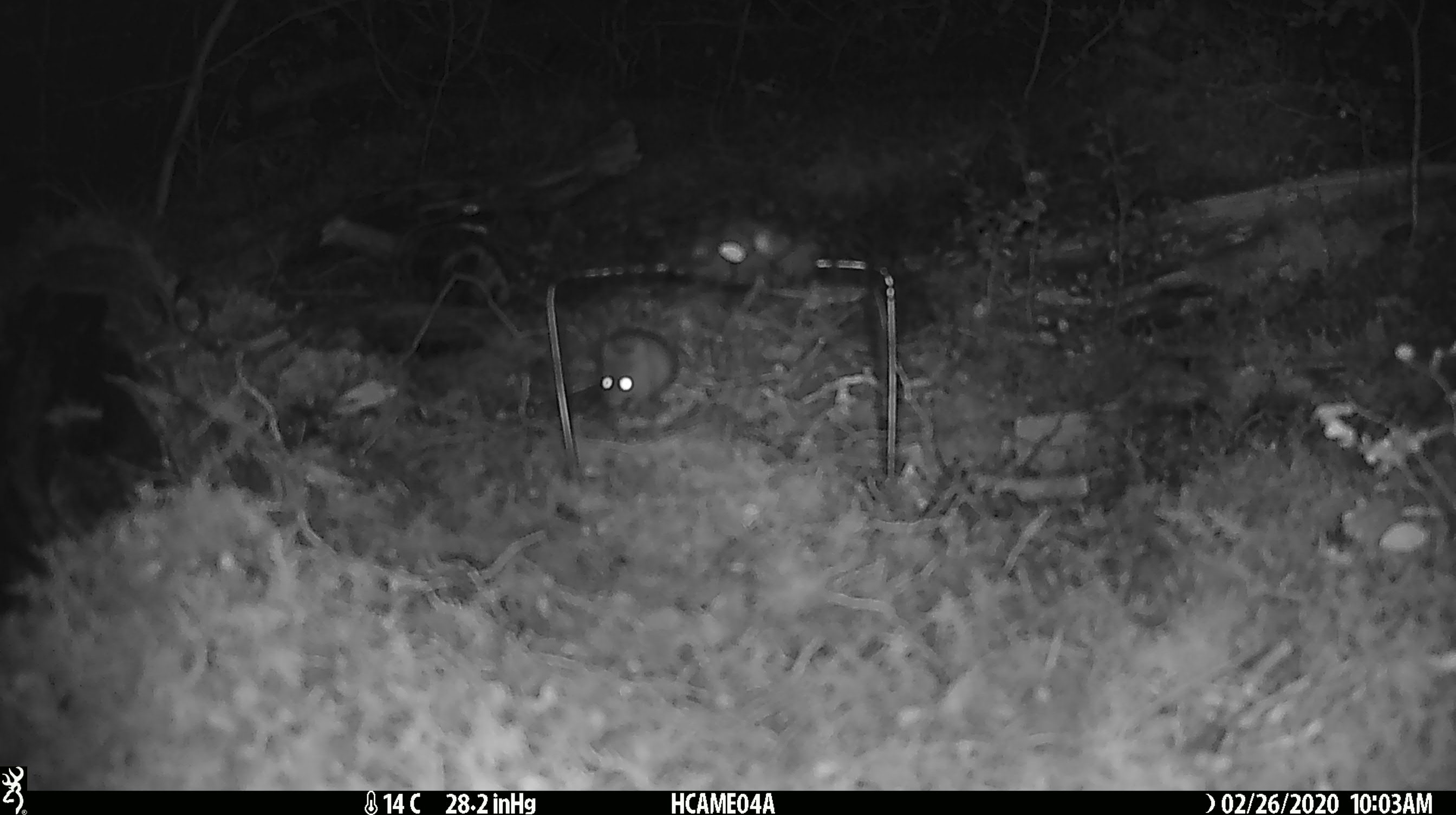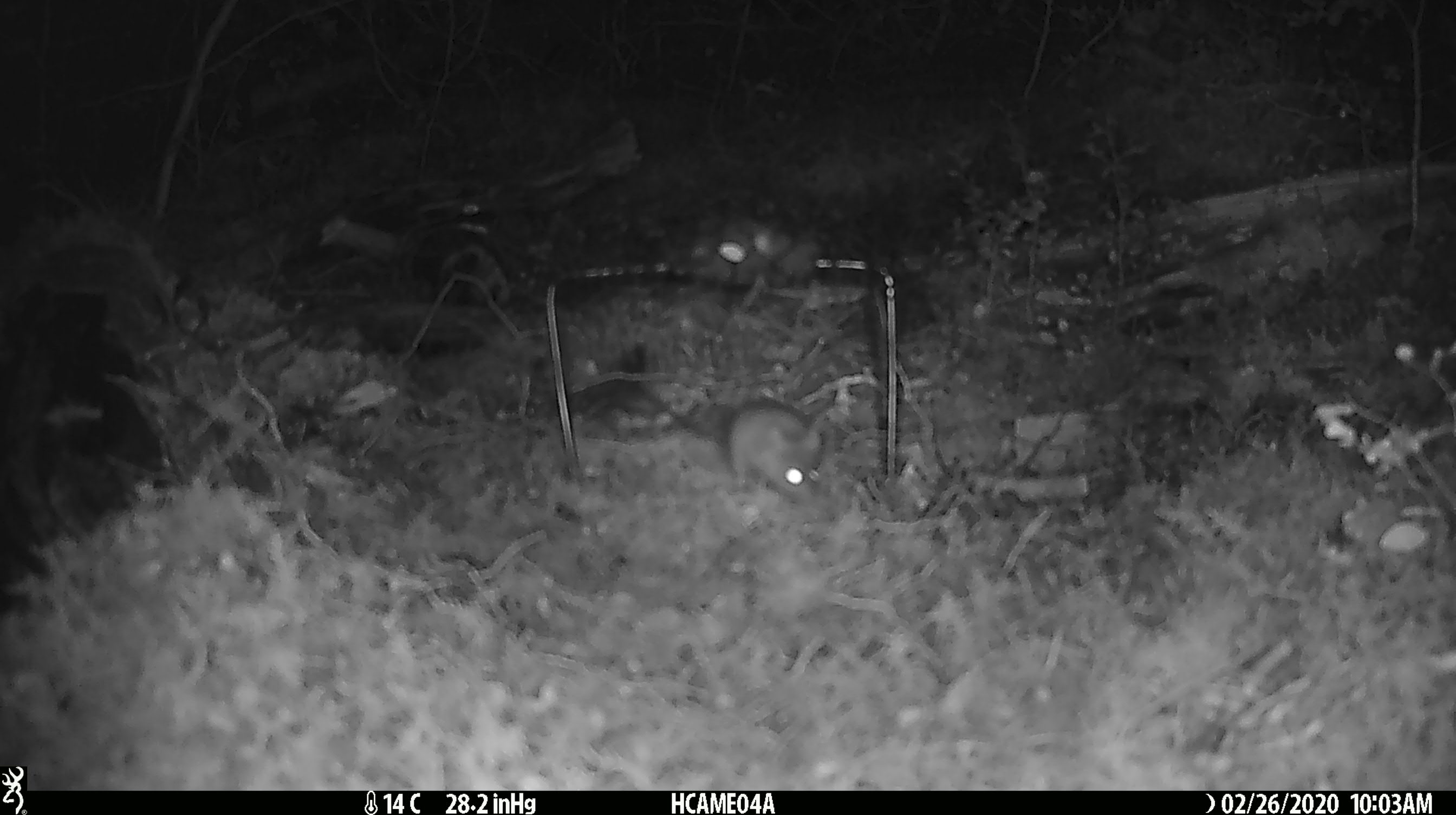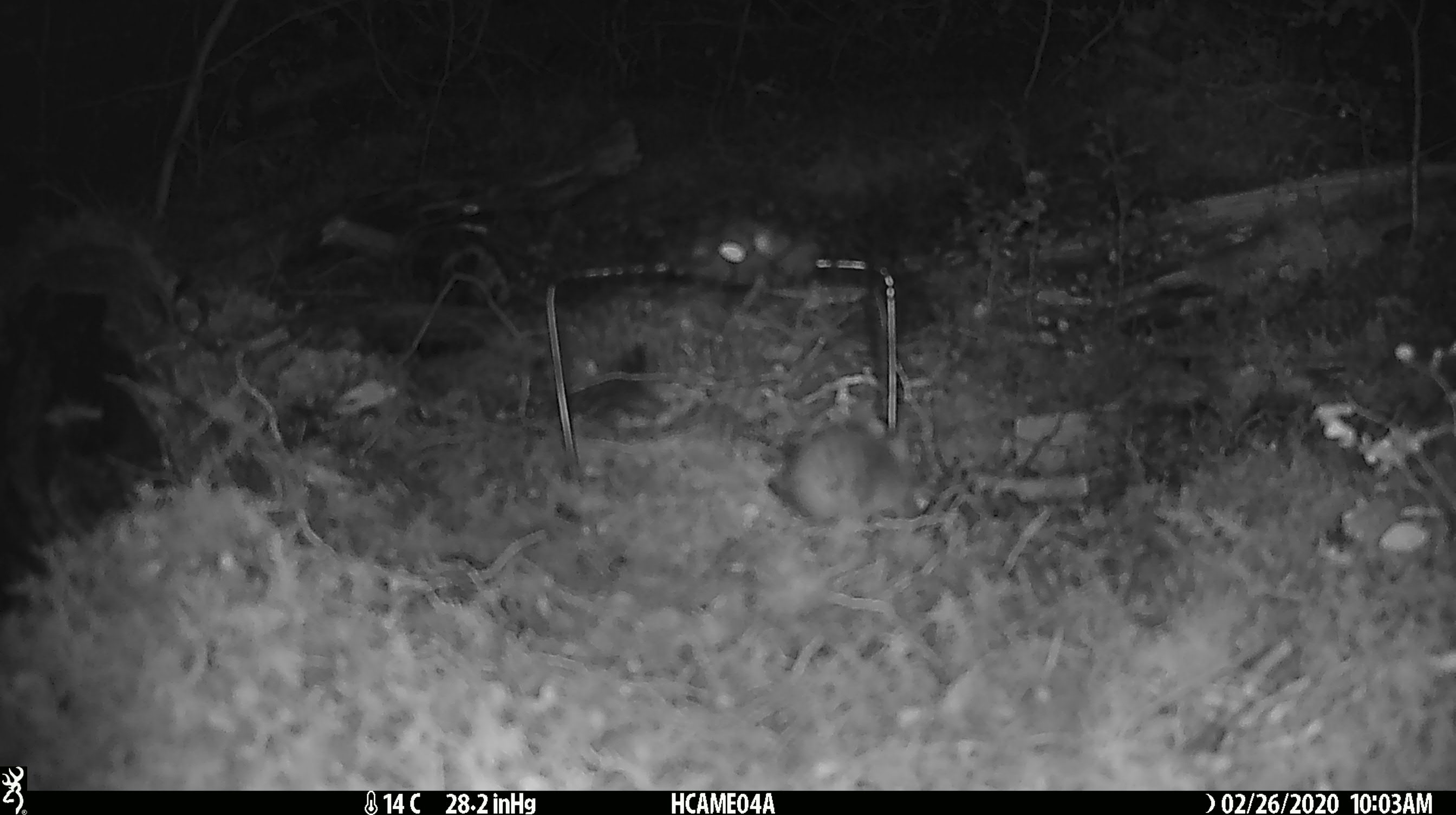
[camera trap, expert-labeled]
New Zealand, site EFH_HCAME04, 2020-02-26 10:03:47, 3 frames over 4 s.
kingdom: Animalia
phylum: Chordata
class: Mammalia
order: Rodentia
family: Muridae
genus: Mus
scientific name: Mus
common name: mouse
Mouse (Mus).